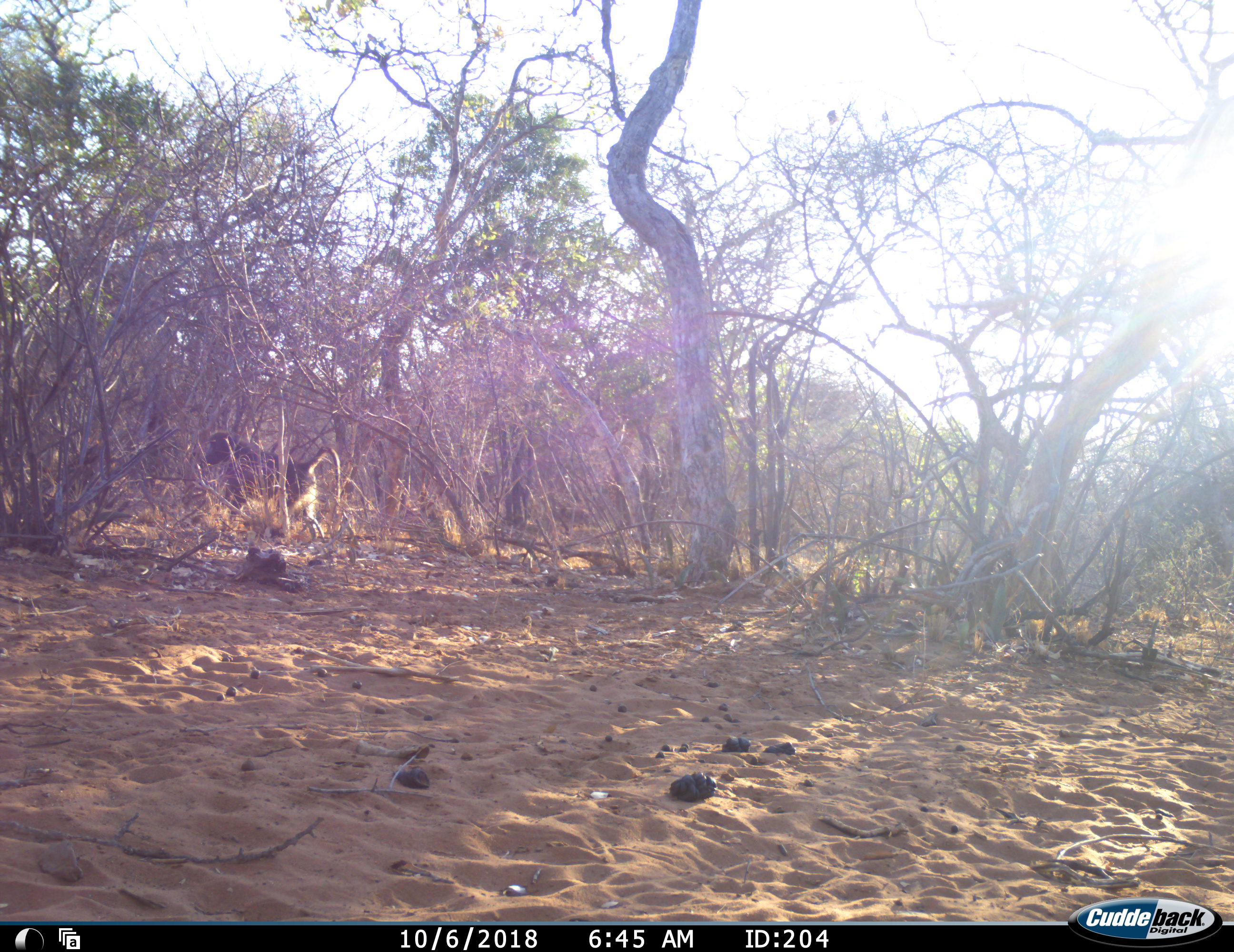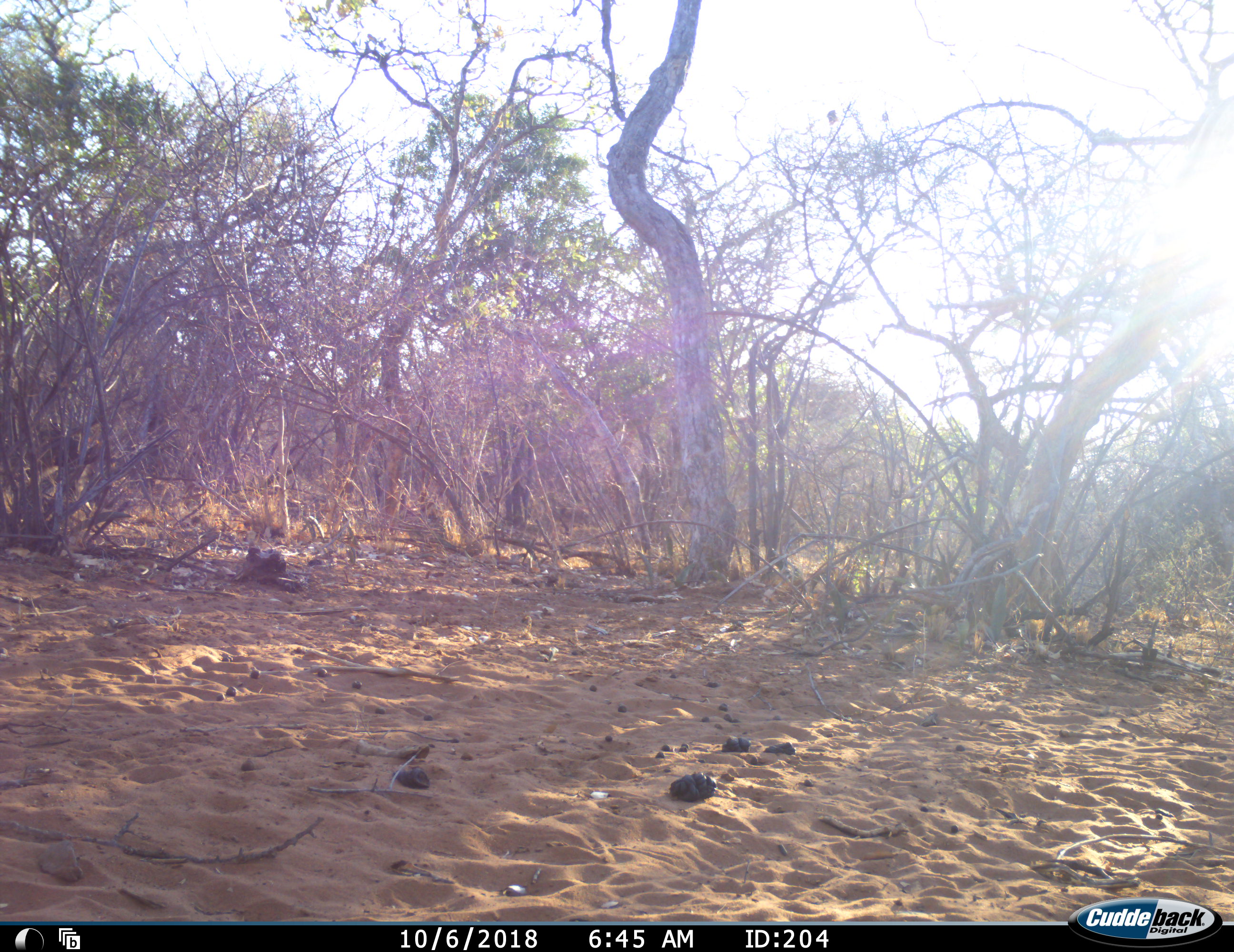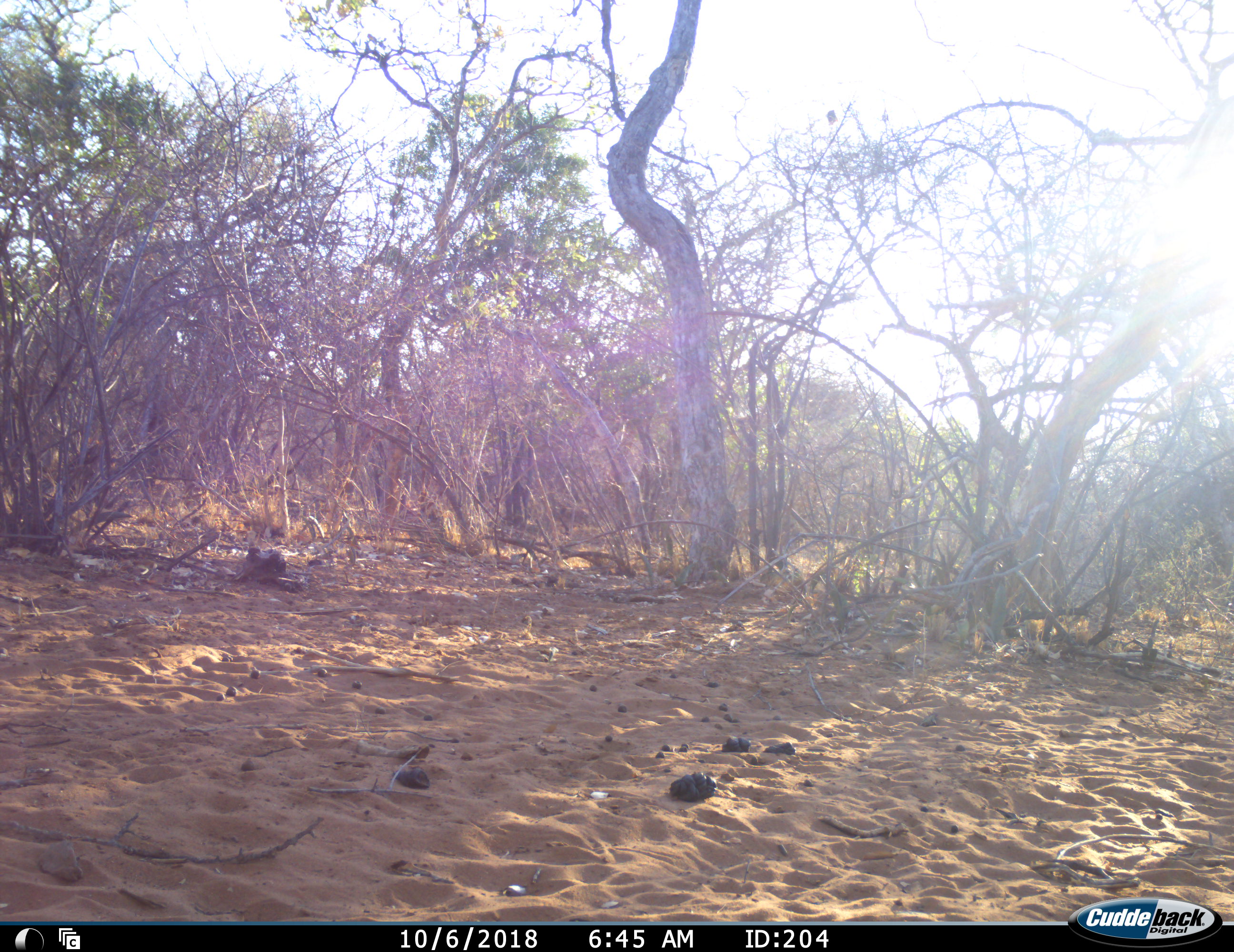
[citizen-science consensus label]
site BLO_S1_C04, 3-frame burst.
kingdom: Animalia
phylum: Chordata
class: Mammalia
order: Primates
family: Cercopithecidae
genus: Papio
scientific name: Papio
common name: baboon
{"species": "baboon (Papio)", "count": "1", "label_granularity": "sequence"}